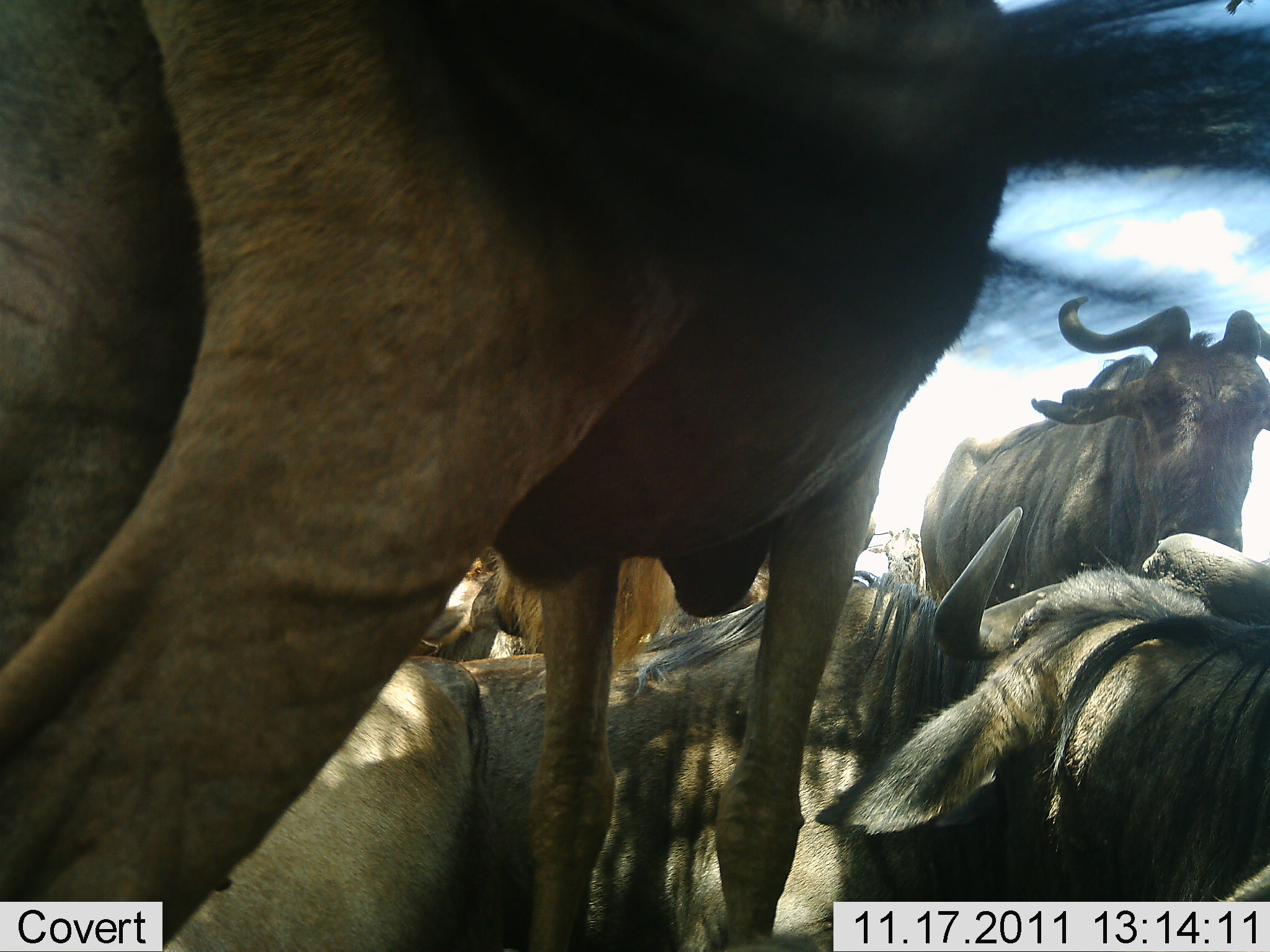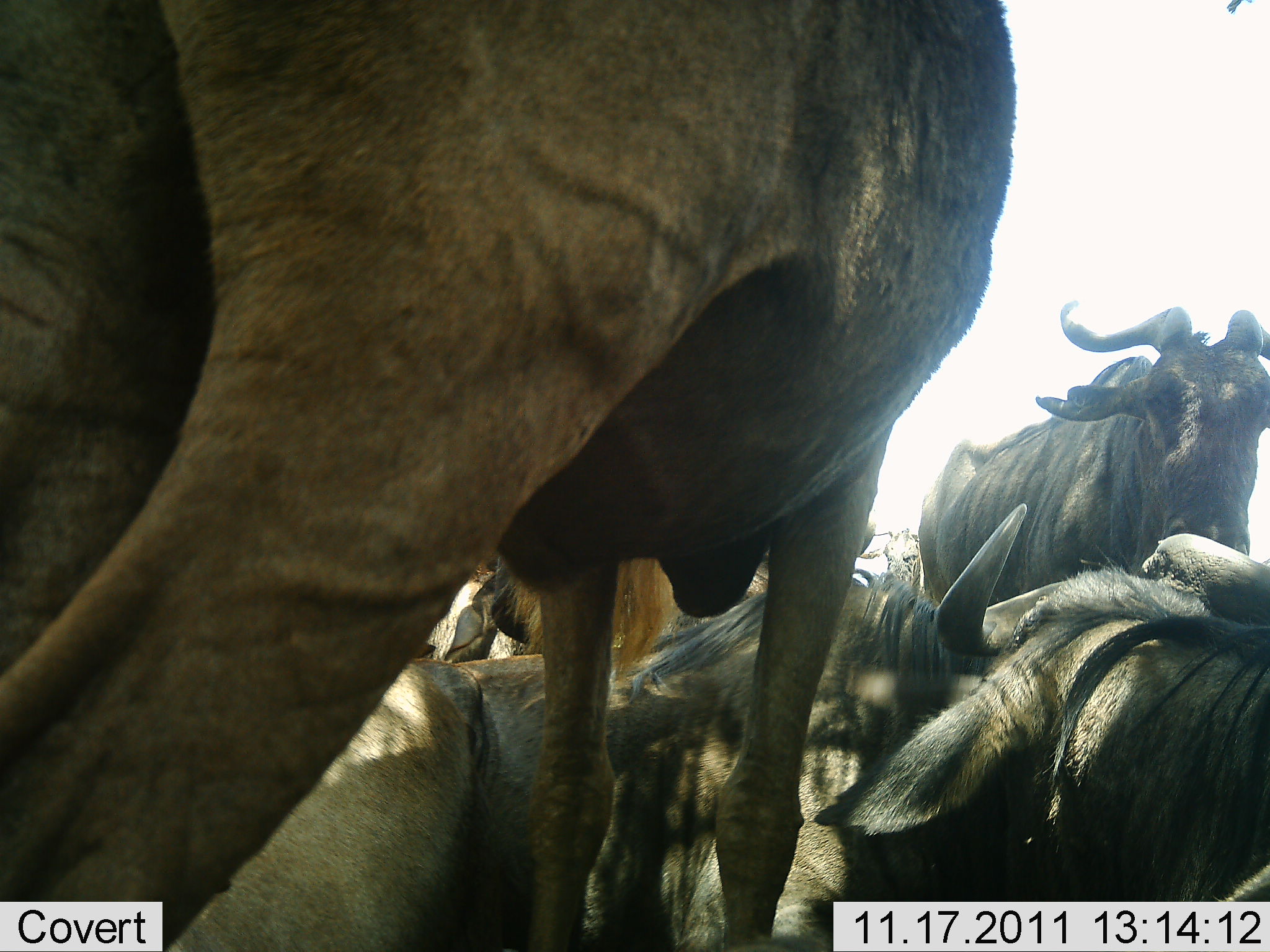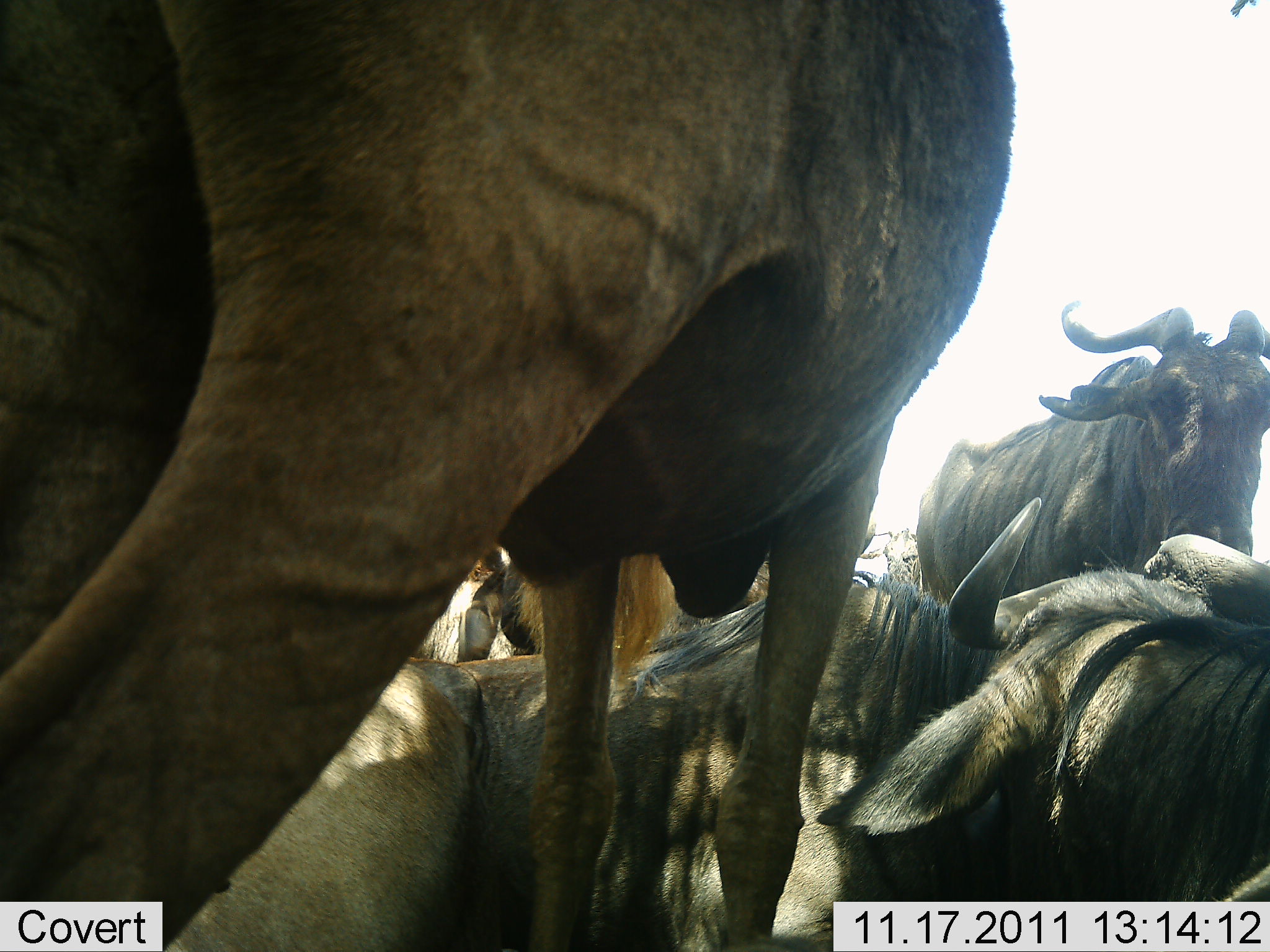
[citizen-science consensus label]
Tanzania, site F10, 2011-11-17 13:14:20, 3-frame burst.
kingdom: Animalia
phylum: Chordata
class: Mammalia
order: Artiodactyla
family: Bovidae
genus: Connochaetes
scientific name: Connochaetes taurinus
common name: blue wildebeest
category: wildebeest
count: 5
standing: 61%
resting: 72%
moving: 6%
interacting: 17%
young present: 0%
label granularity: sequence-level